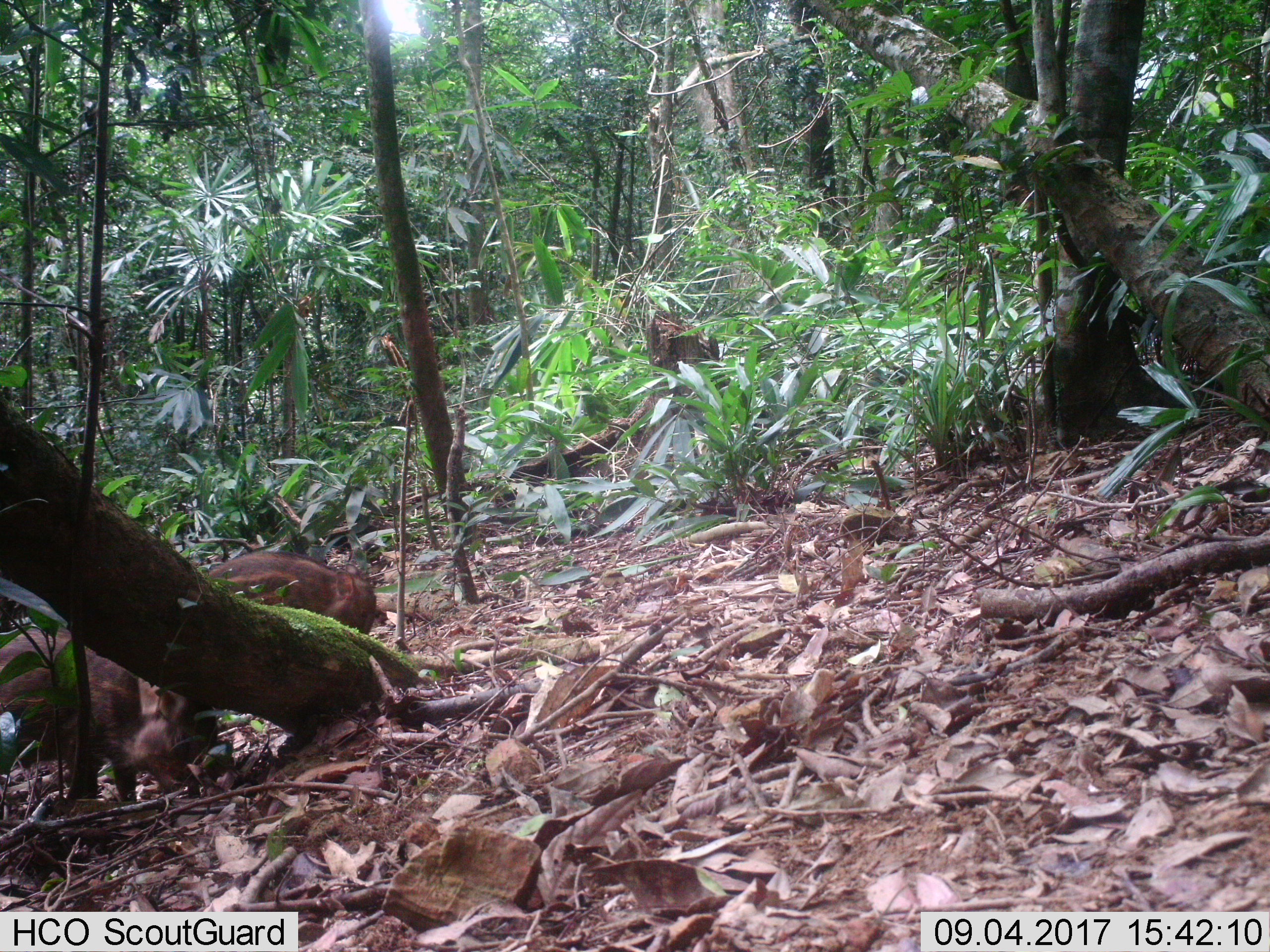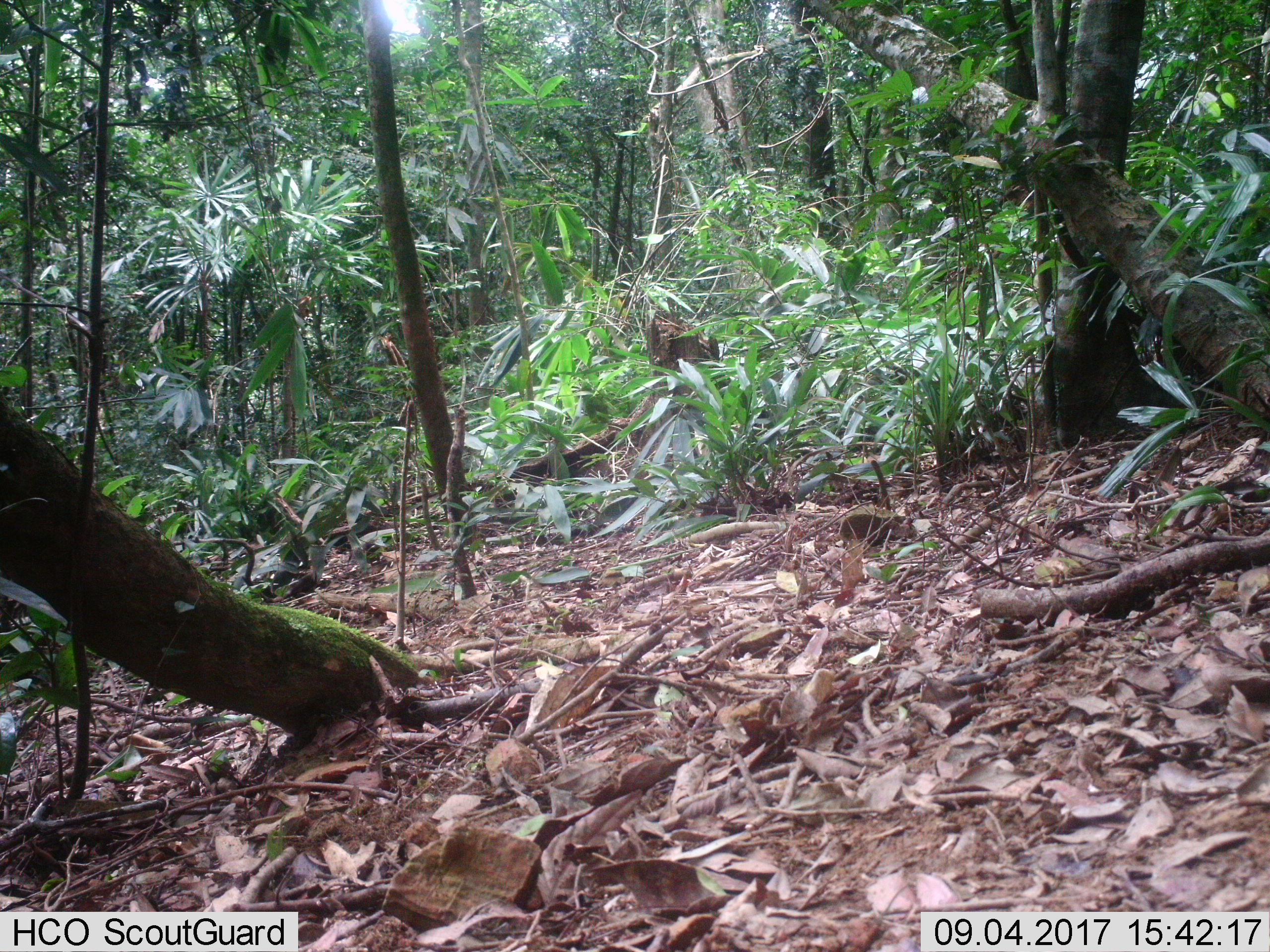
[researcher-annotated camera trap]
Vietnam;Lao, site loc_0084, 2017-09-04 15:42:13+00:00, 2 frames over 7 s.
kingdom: Animalia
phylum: Chordata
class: Mammalia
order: Artiodactyla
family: Suidae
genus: Sus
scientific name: Sus scrofa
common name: eurasian wild pig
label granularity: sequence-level